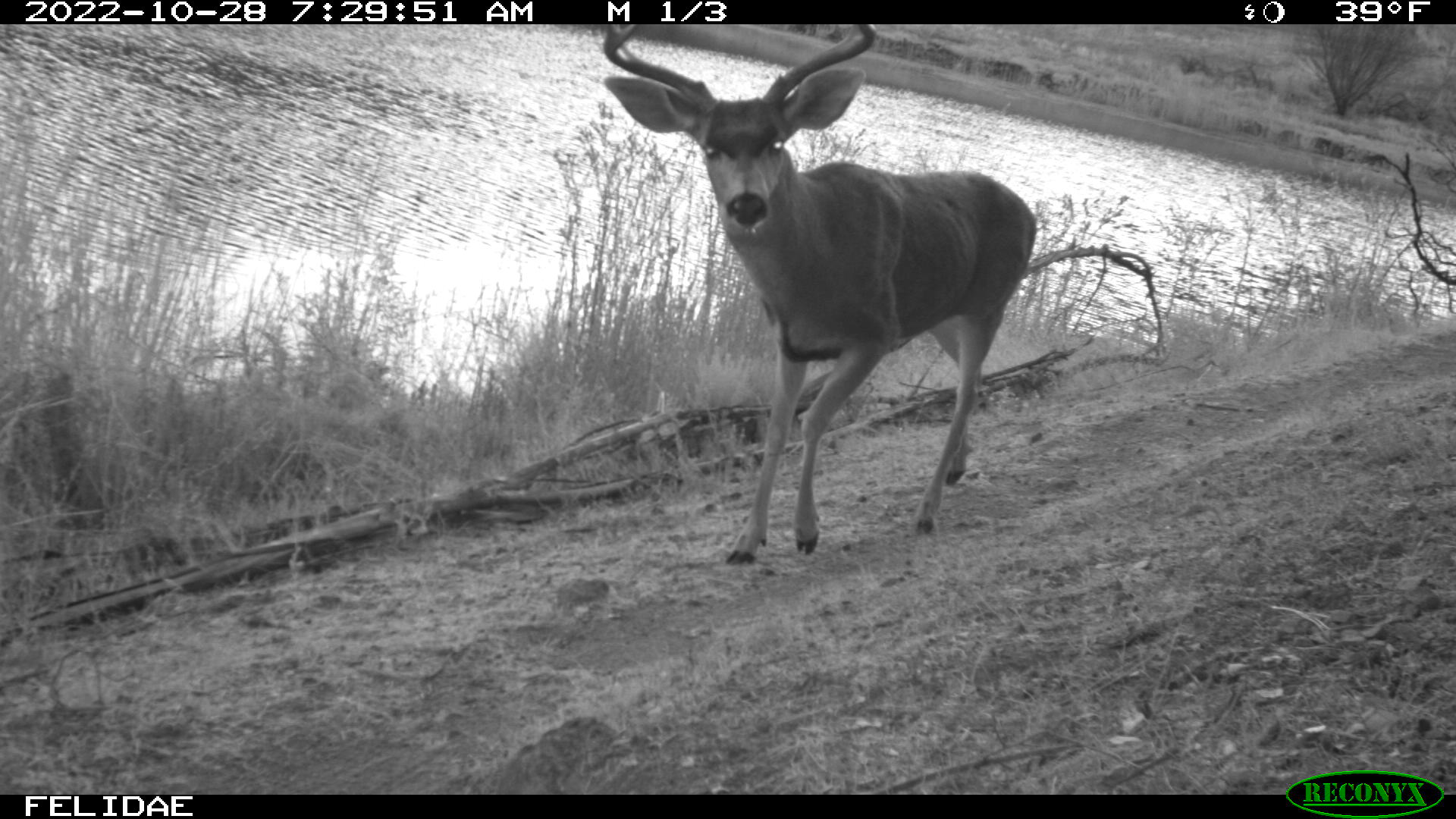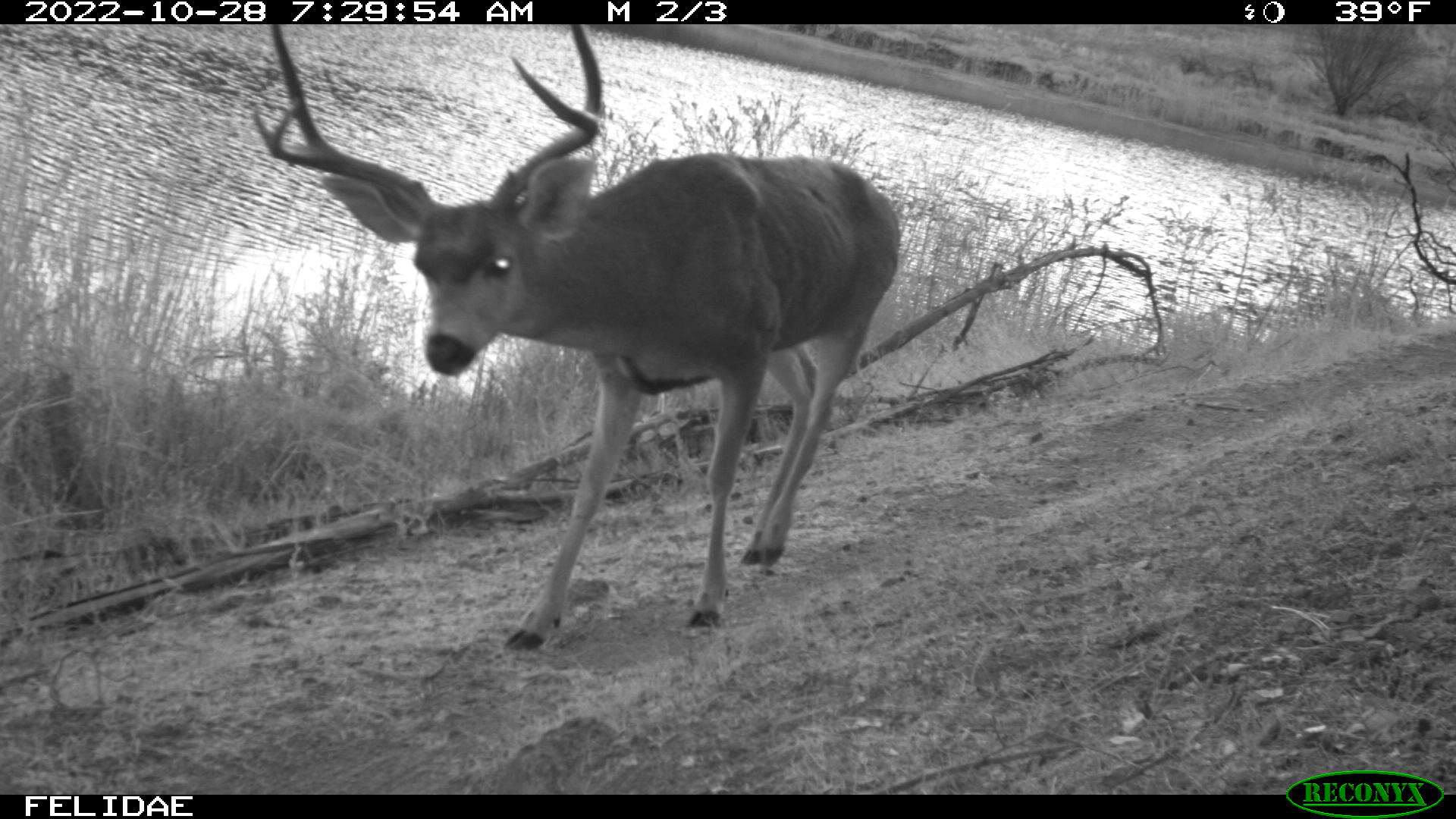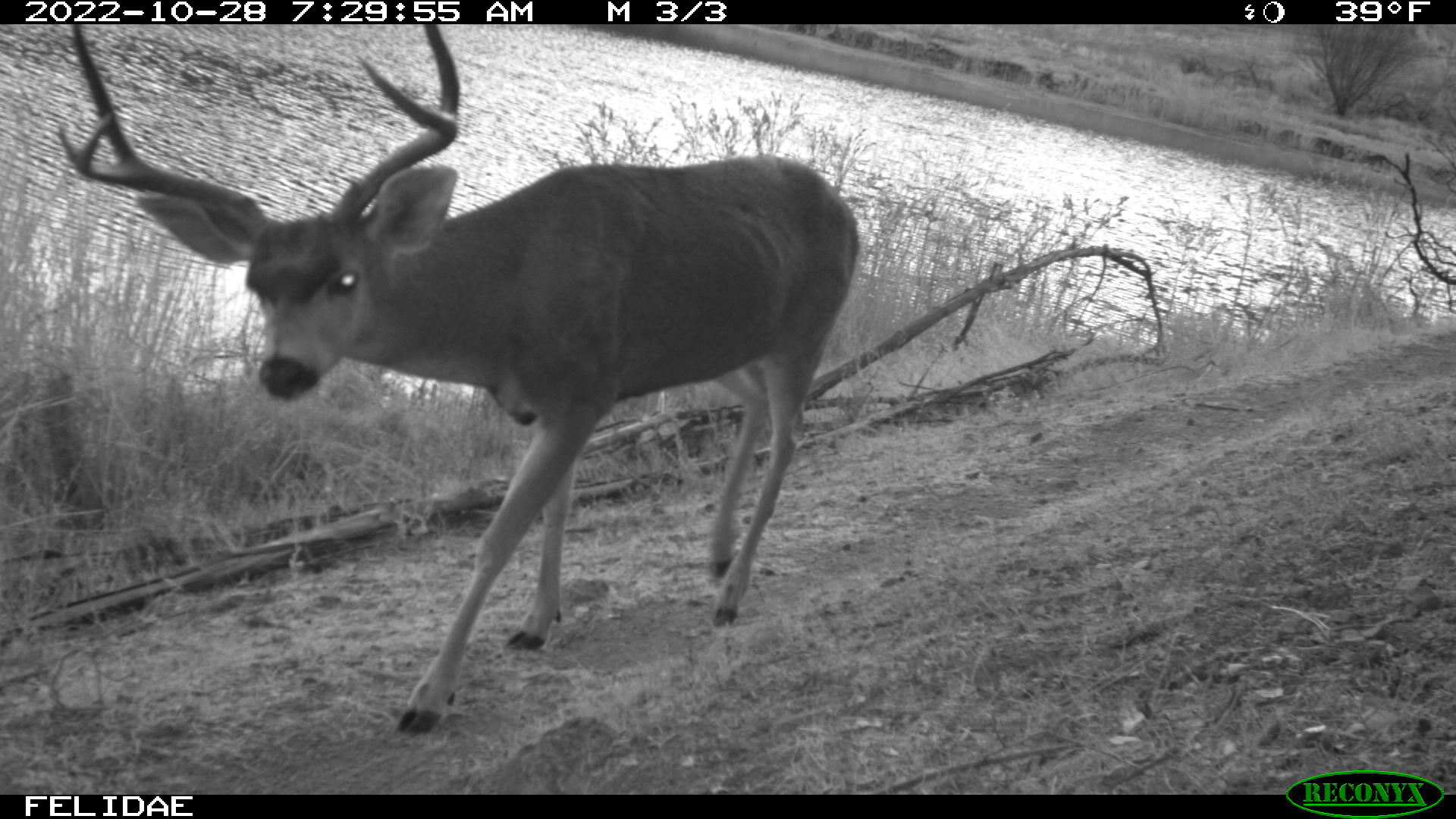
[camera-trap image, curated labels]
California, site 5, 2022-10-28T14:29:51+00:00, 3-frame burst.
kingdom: Animalia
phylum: Chordata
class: Mammalia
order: Artiodactyla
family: Cervidae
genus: Odocoileus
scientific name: Odocoileus hemionus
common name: mule deer